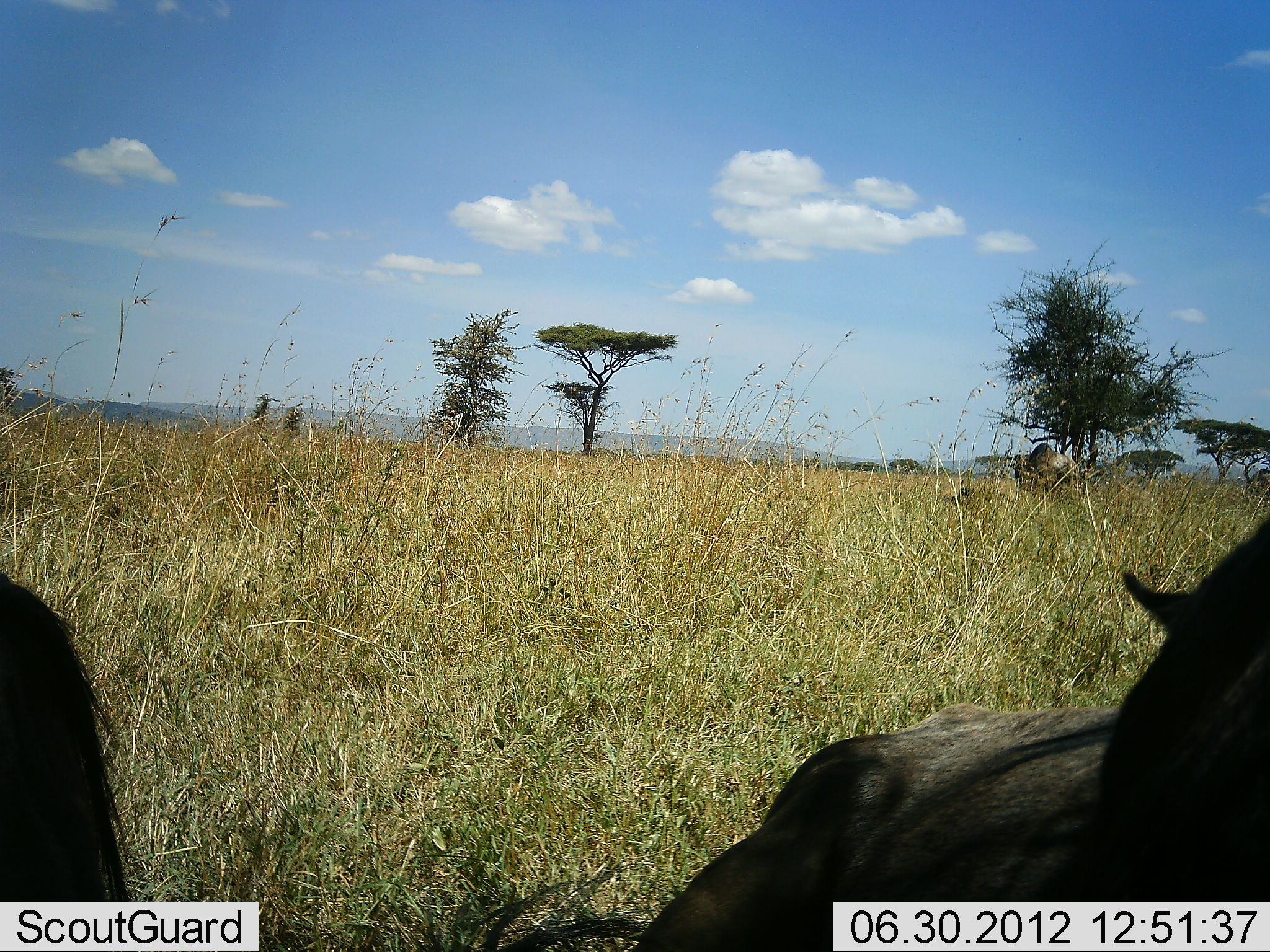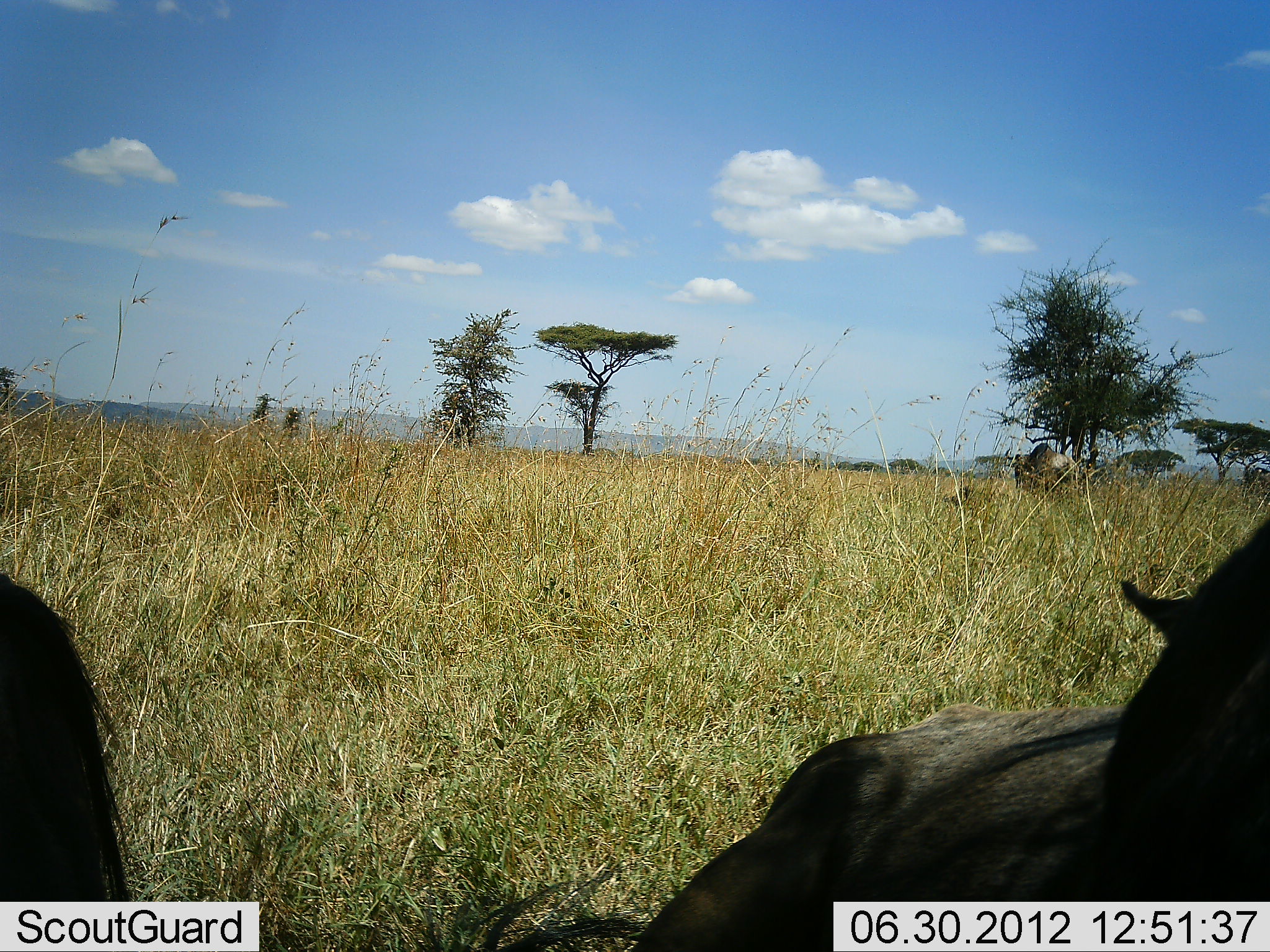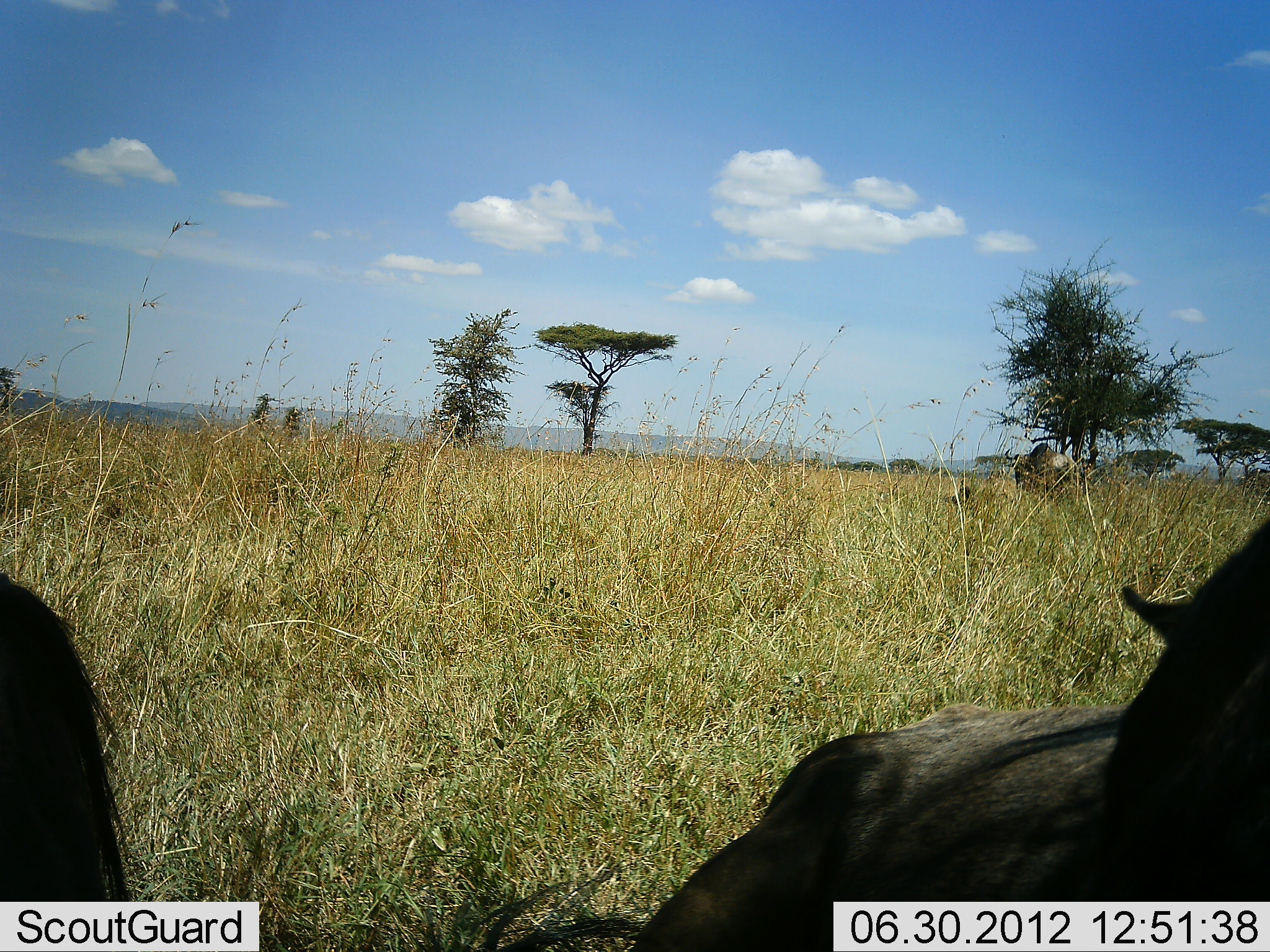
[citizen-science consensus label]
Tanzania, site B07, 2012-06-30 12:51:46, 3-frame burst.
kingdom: Animalia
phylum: Chordata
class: Mammalia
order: Artiodactyla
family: Bovidae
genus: Connochaetes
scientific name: Connochaetes taurinus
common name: blue wildebeest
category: wildebeest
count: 2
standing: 27%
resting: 82%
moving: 9%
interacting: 0%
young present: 0%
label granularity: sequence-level